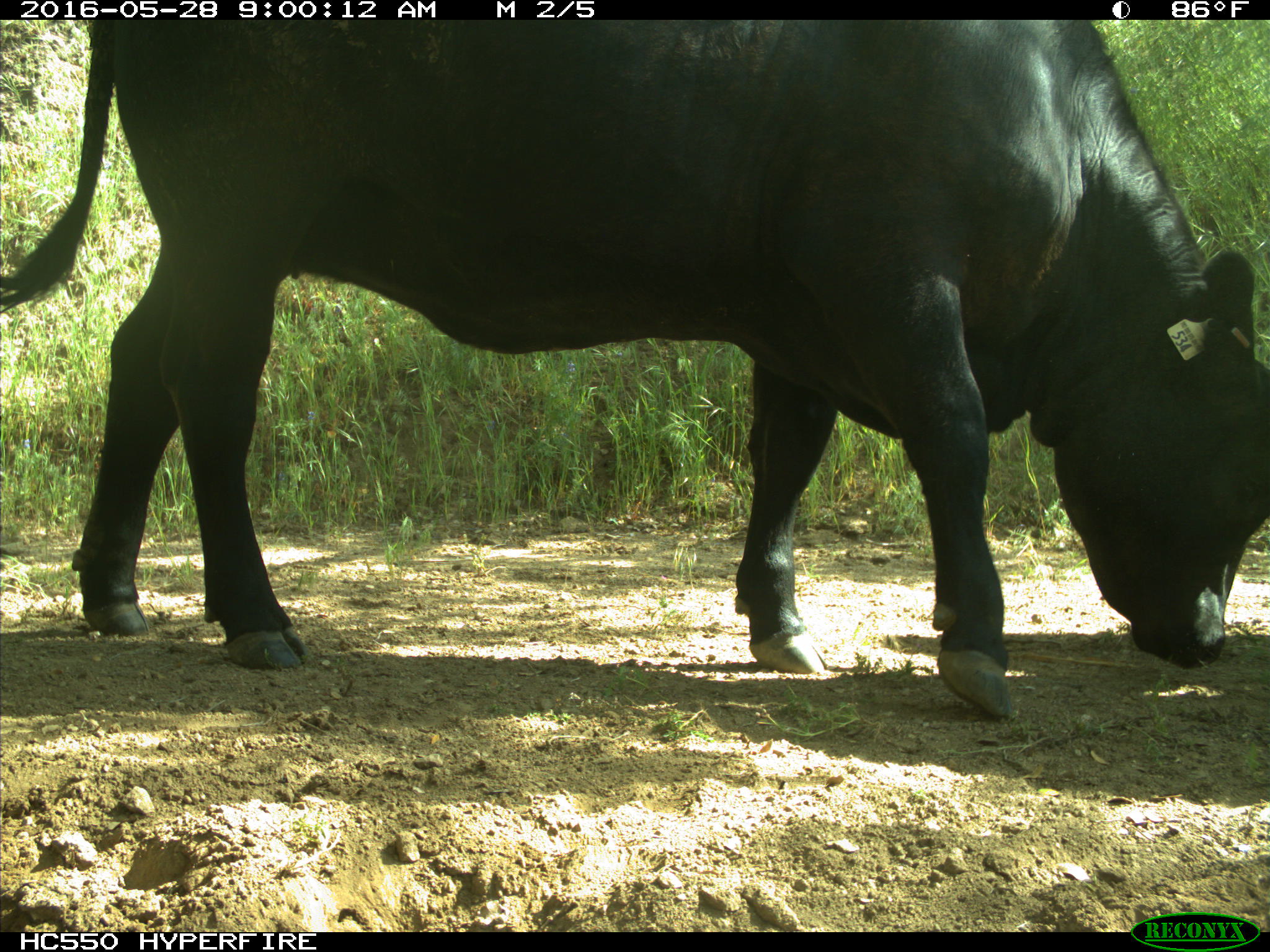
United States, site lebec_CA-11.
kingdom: Animalia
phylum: Chordata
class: Mammalia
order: Artiodactyla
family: Bovidae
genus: Bos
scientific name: Bos taurus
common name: domestic cow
Bos taurus (domestic cow).